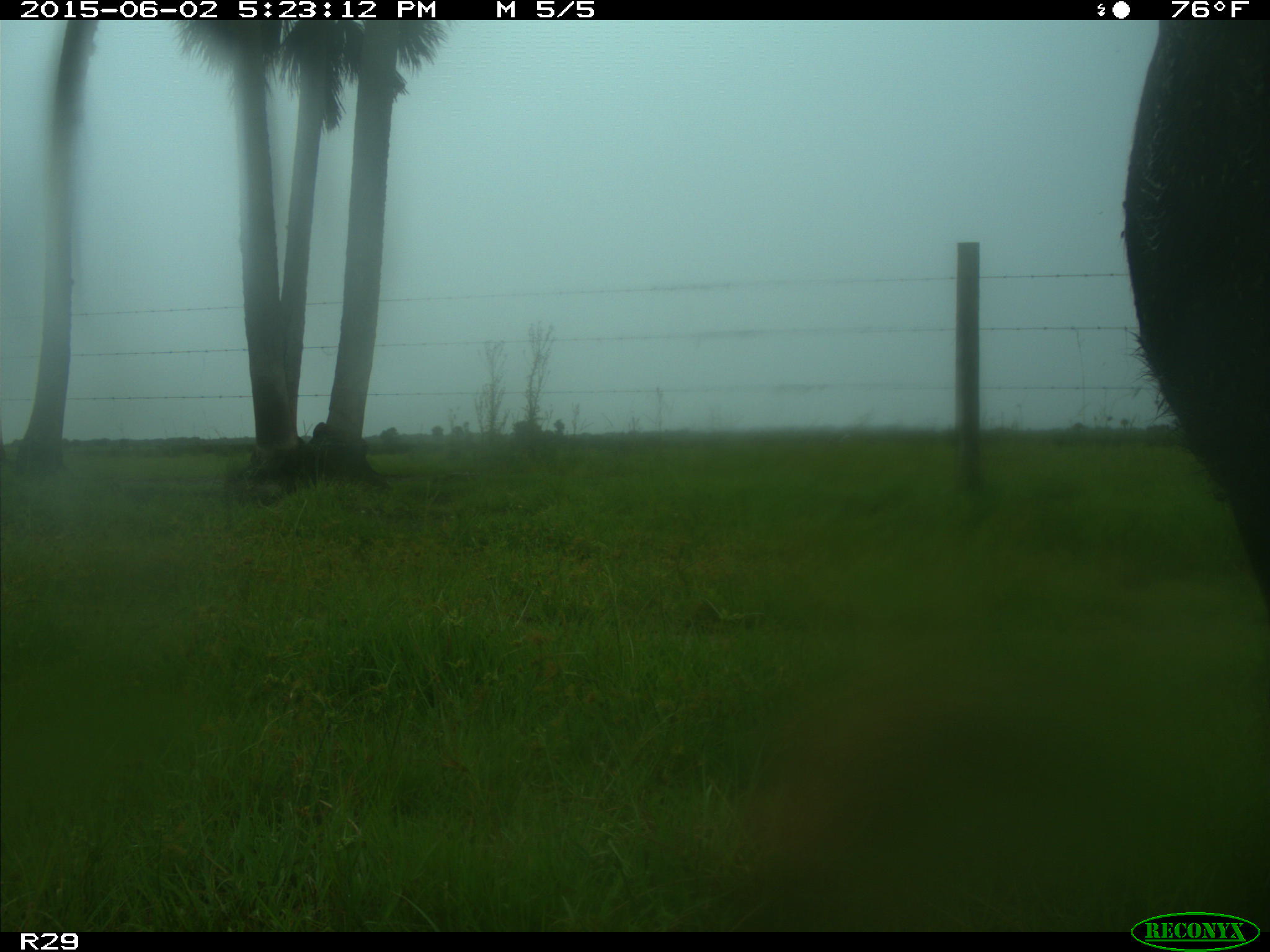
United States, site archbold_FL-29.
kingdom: Animalia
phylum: Chordata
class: Mammalia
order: Artiodactyla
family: Bovidae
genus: Bos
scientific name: Bos taurus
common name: domestic cow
Bos taurus (domestic cow).